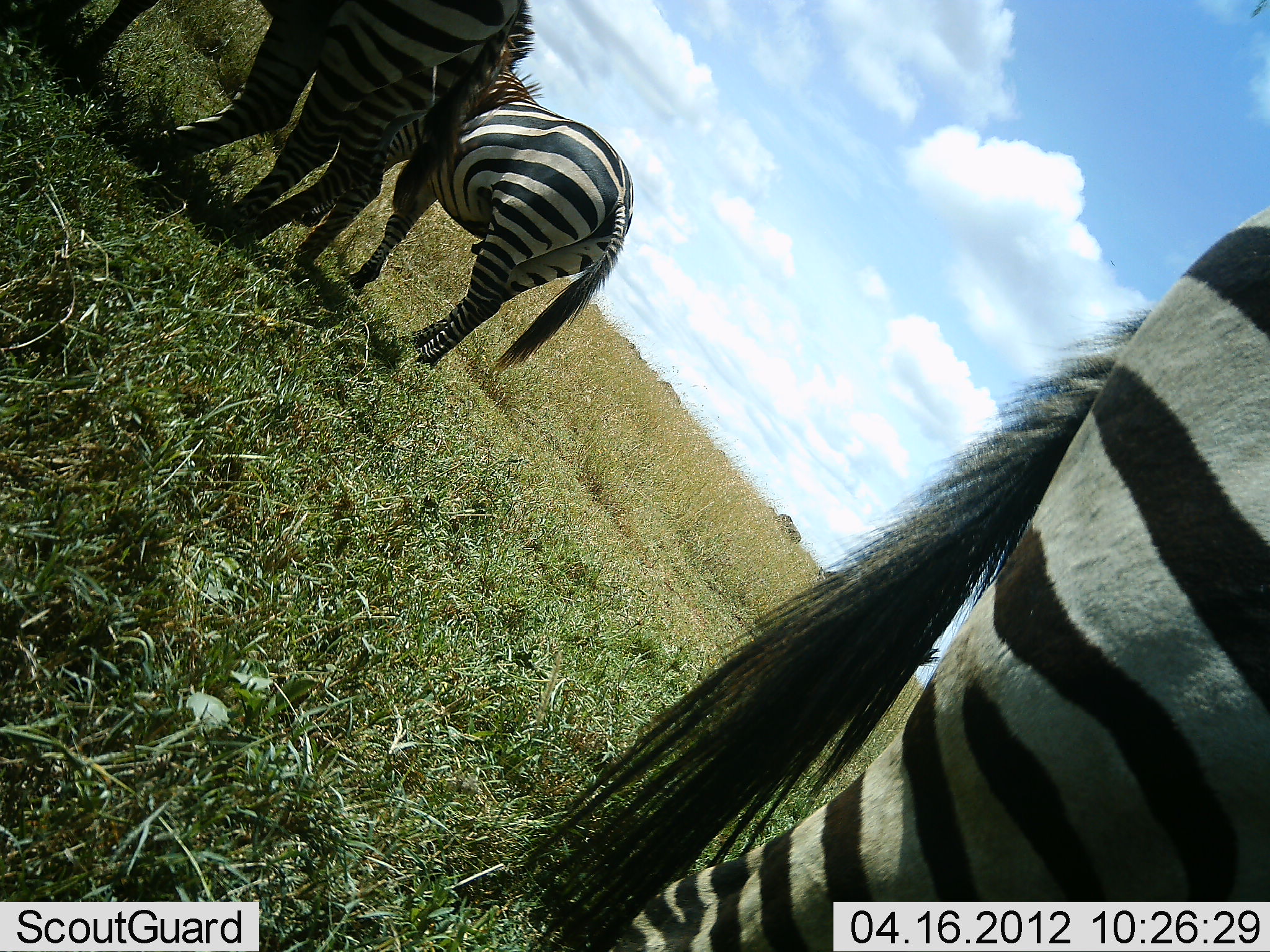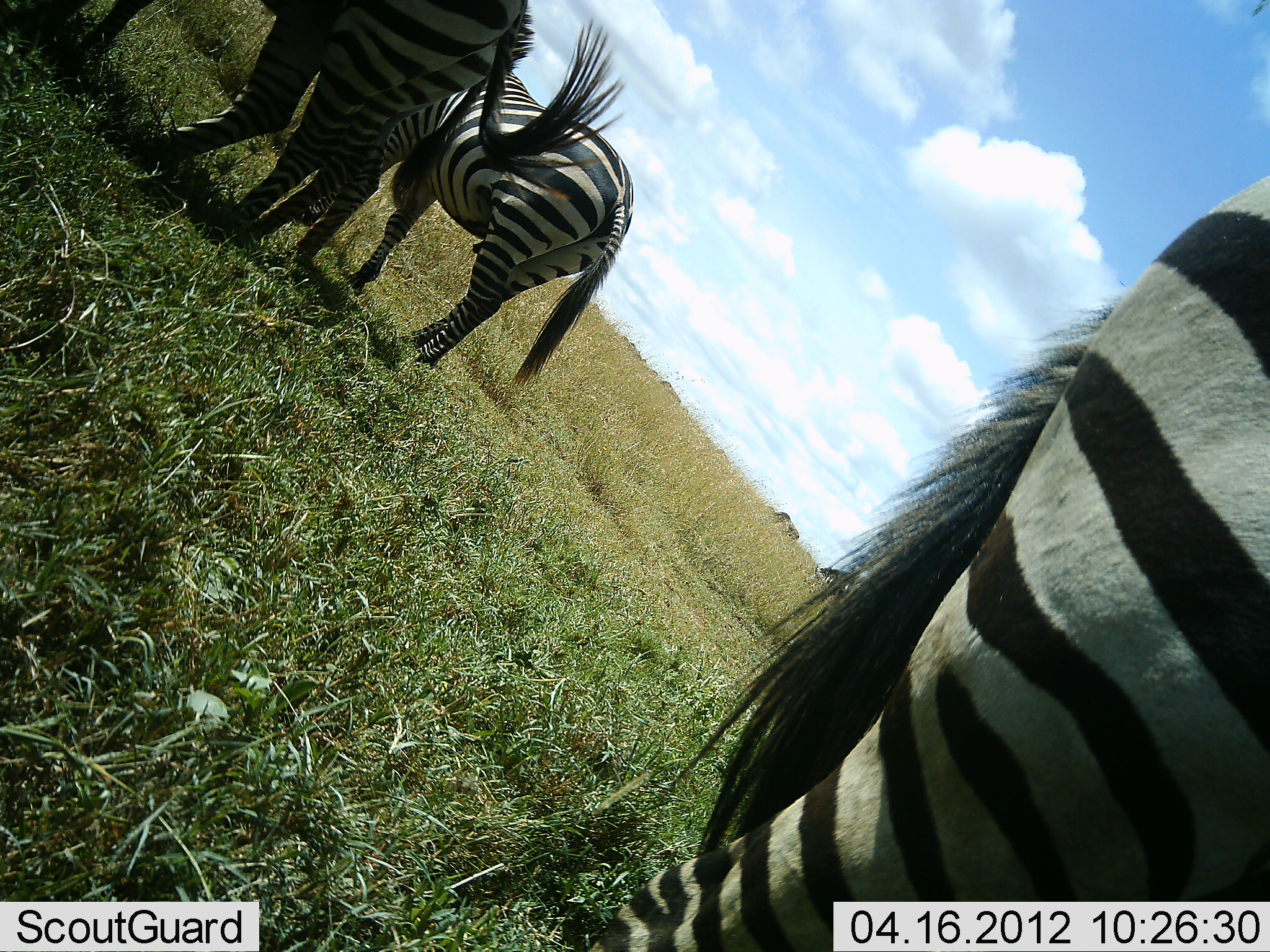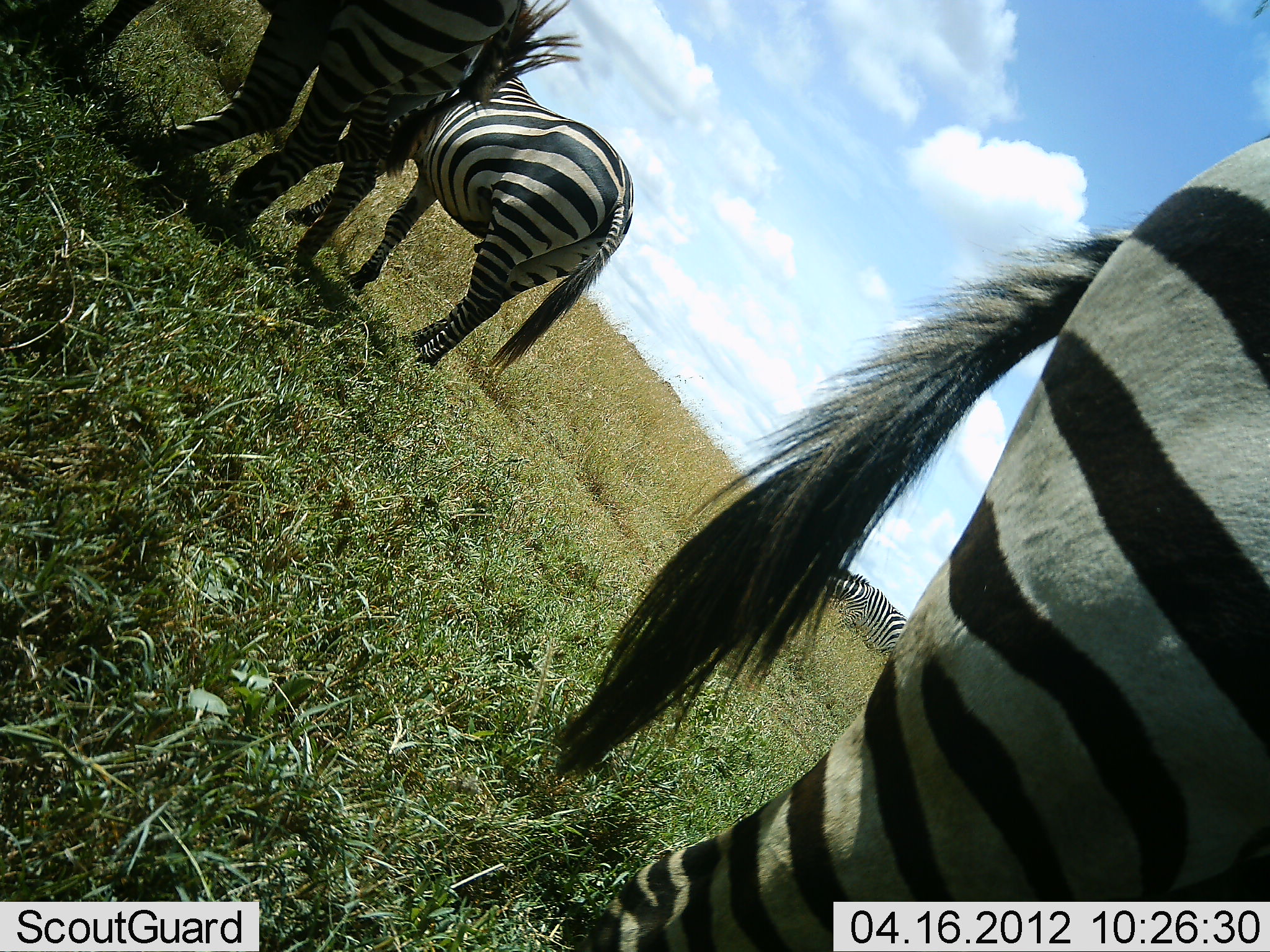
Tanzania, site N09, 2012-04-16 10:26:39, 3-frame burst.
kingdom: Animalia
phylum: Chordata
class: Mammalia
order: Perissodactyla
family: Equidae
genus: Equus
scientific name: Equus quagga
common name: plains zebra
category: zebra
Zebra (plains zebra) (Equus quagga), count 5. Behavior (volunteer vote fractions): standing 85%, resting 4%, moving 11%, interacting 0%. Young present (vote fraction): 7%. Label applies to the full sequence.